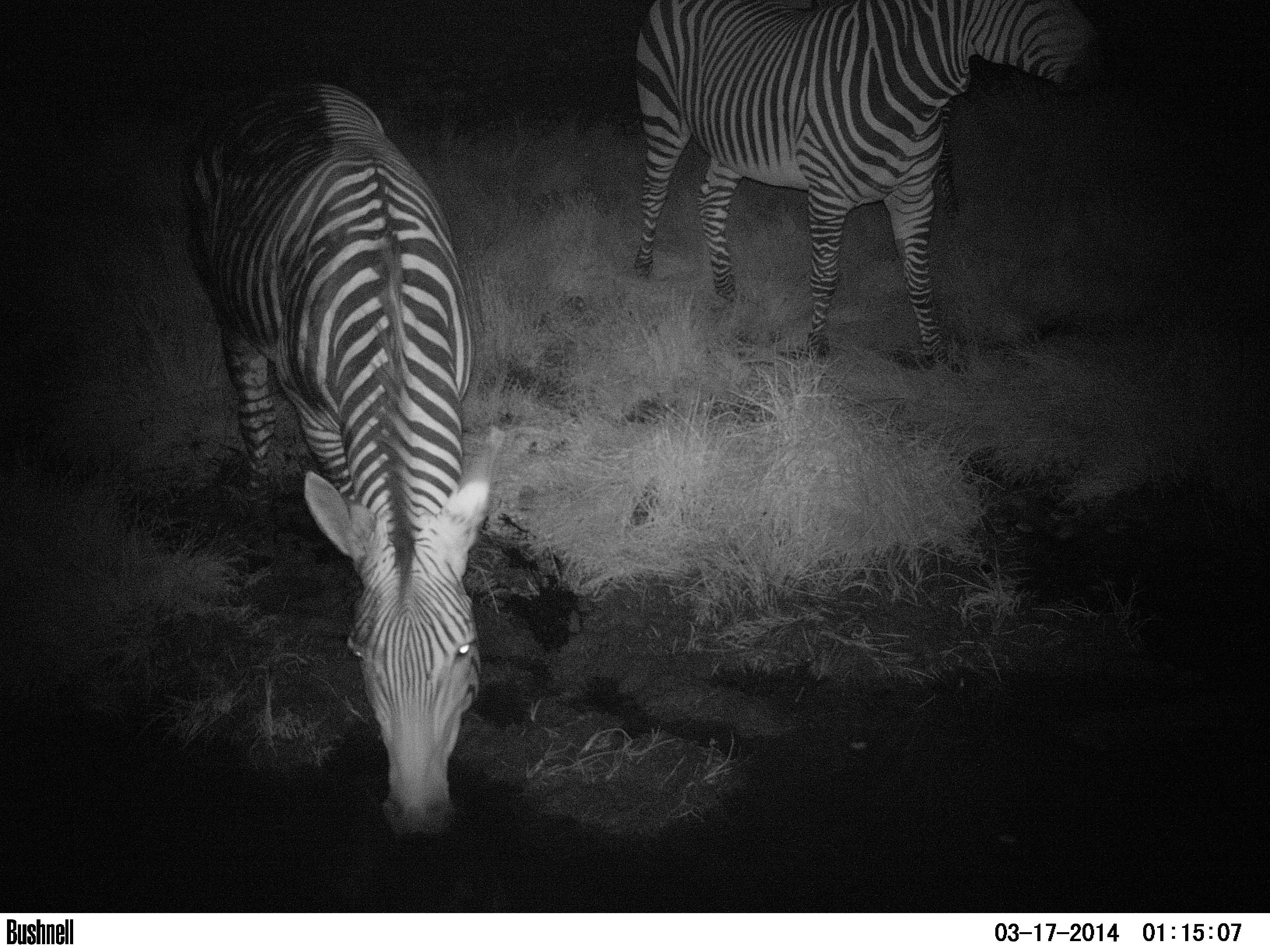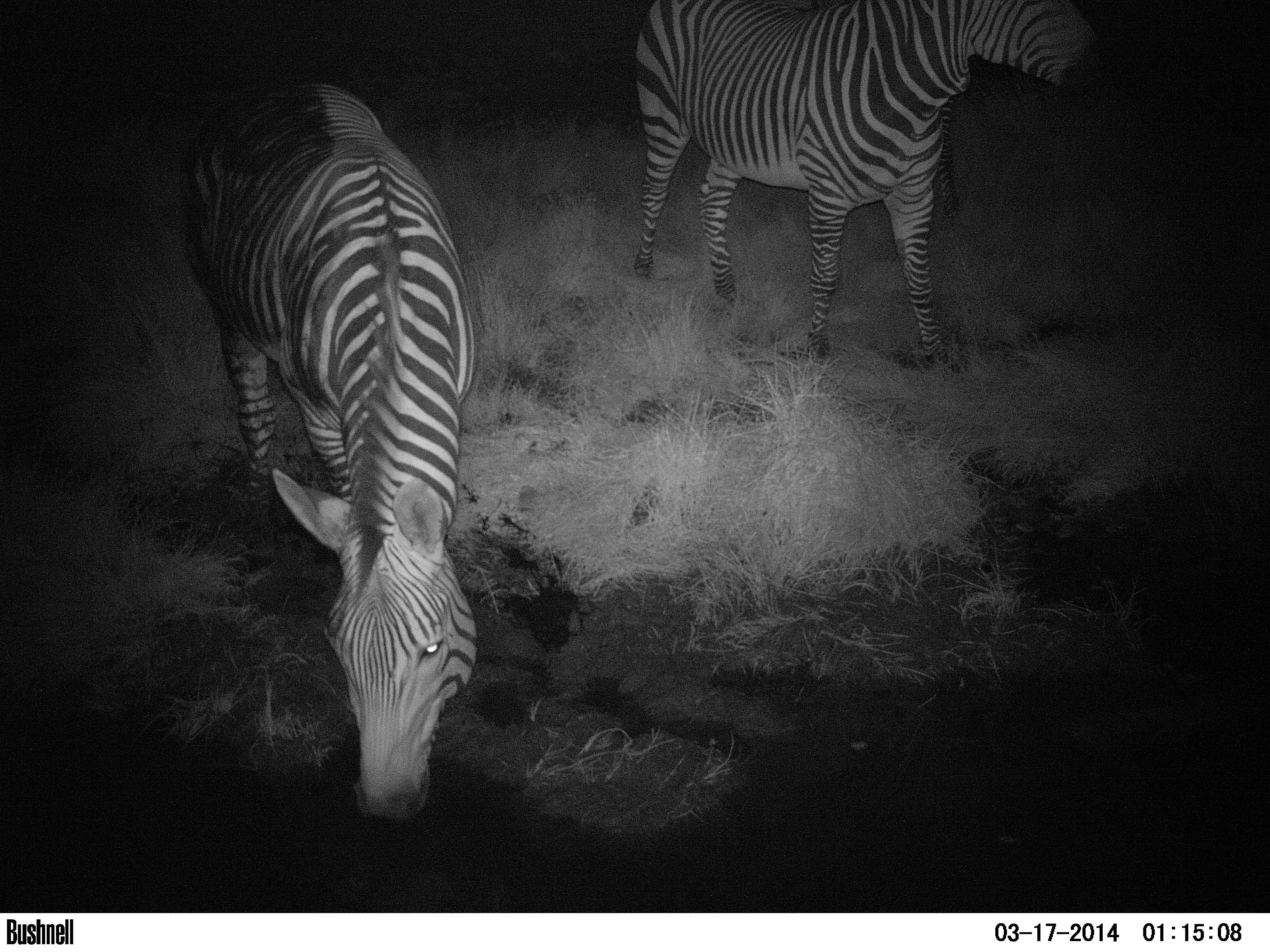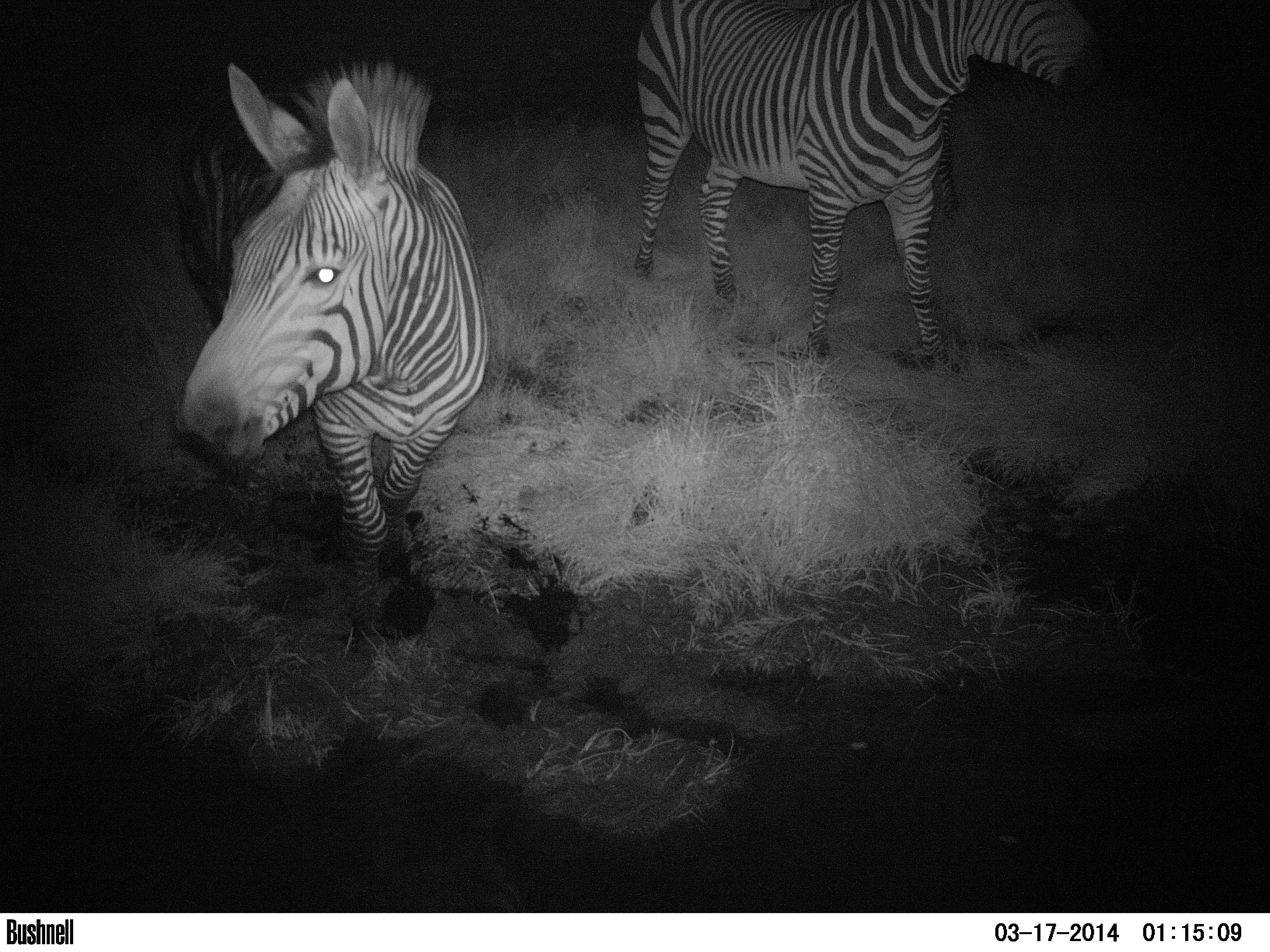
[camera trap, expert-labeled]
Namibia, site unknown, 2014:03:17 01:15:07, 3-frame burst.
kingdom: Animalia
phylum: Chordata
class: Mammalia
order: Perissodactyla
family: Equidae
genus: Equus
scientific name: Equus zebra hartmannae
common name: hartmann's mountain zebra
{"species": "Equus zebra hartmannae (hartmann's mountain zebra)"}